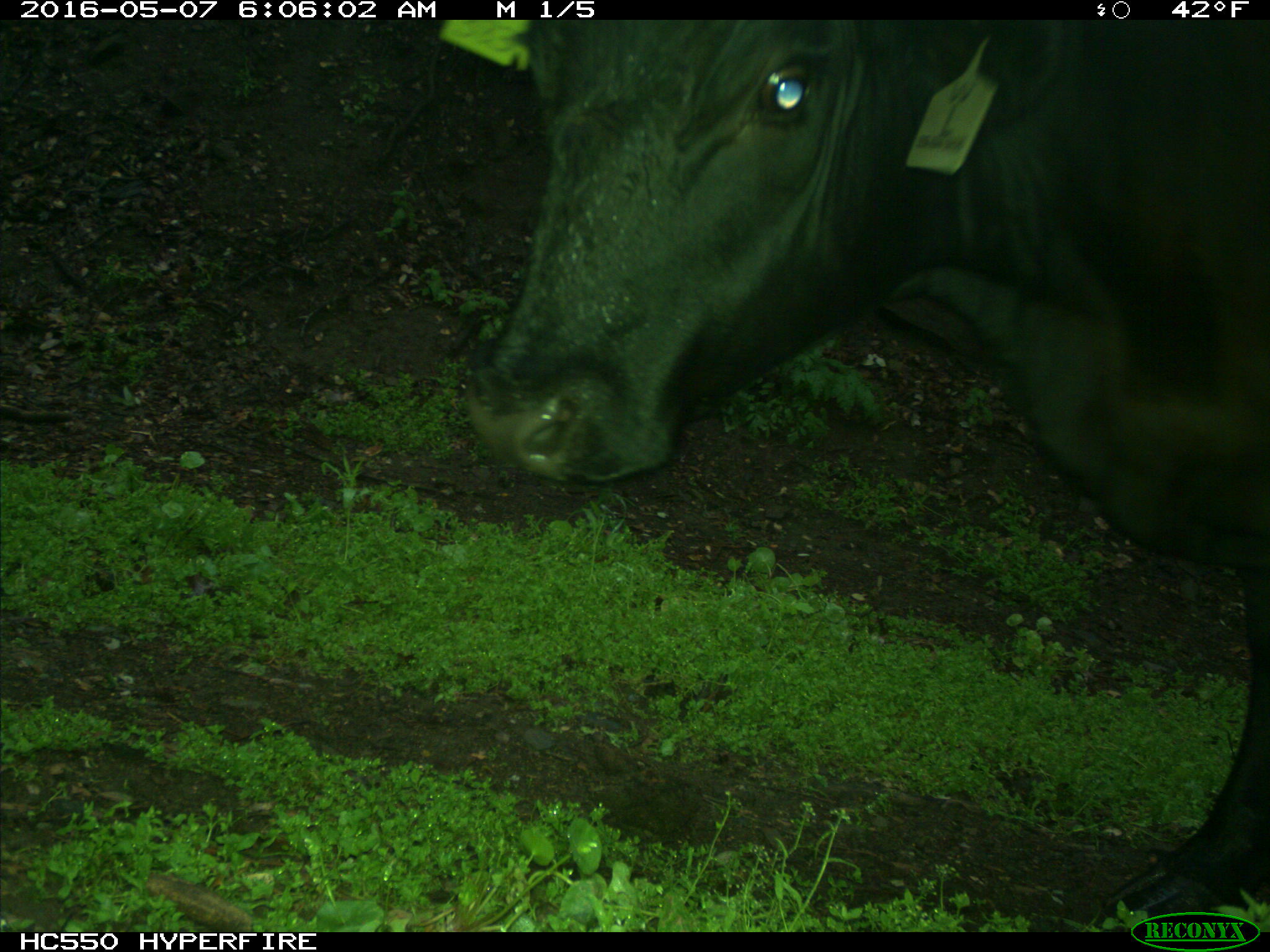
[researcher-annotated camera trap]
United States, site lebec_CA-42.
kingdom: Animalia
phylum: Chordata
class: Mammalia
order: Artiodactyla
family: Bovidae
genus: Bos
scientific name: Bos taurus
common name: domestic cow